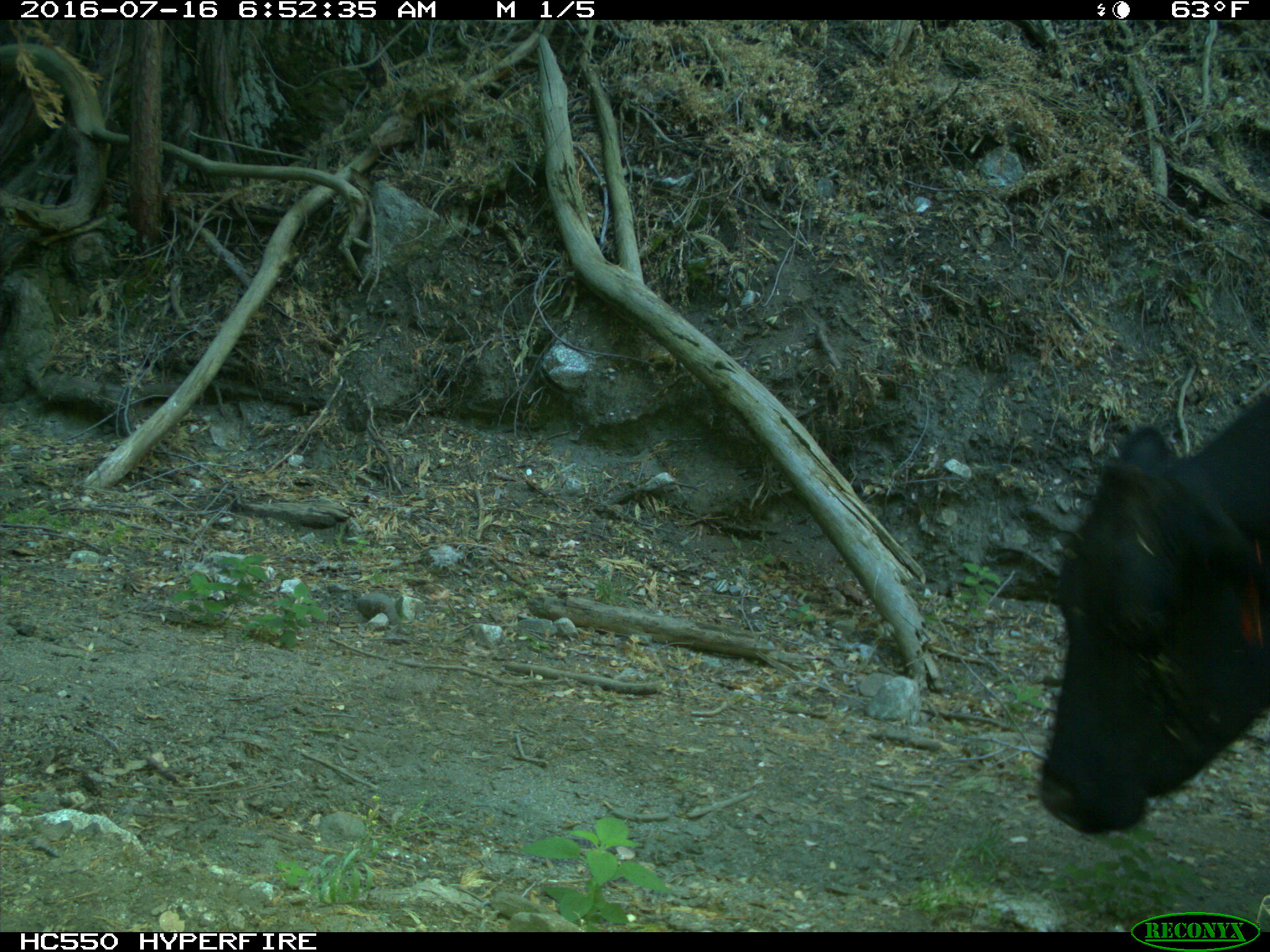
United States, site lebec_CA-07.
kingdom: Animalia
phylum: Chordata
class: Mammalia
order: Artiodactyla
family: Bovidae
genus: Bos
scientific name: Bos taurus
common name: domestic cow